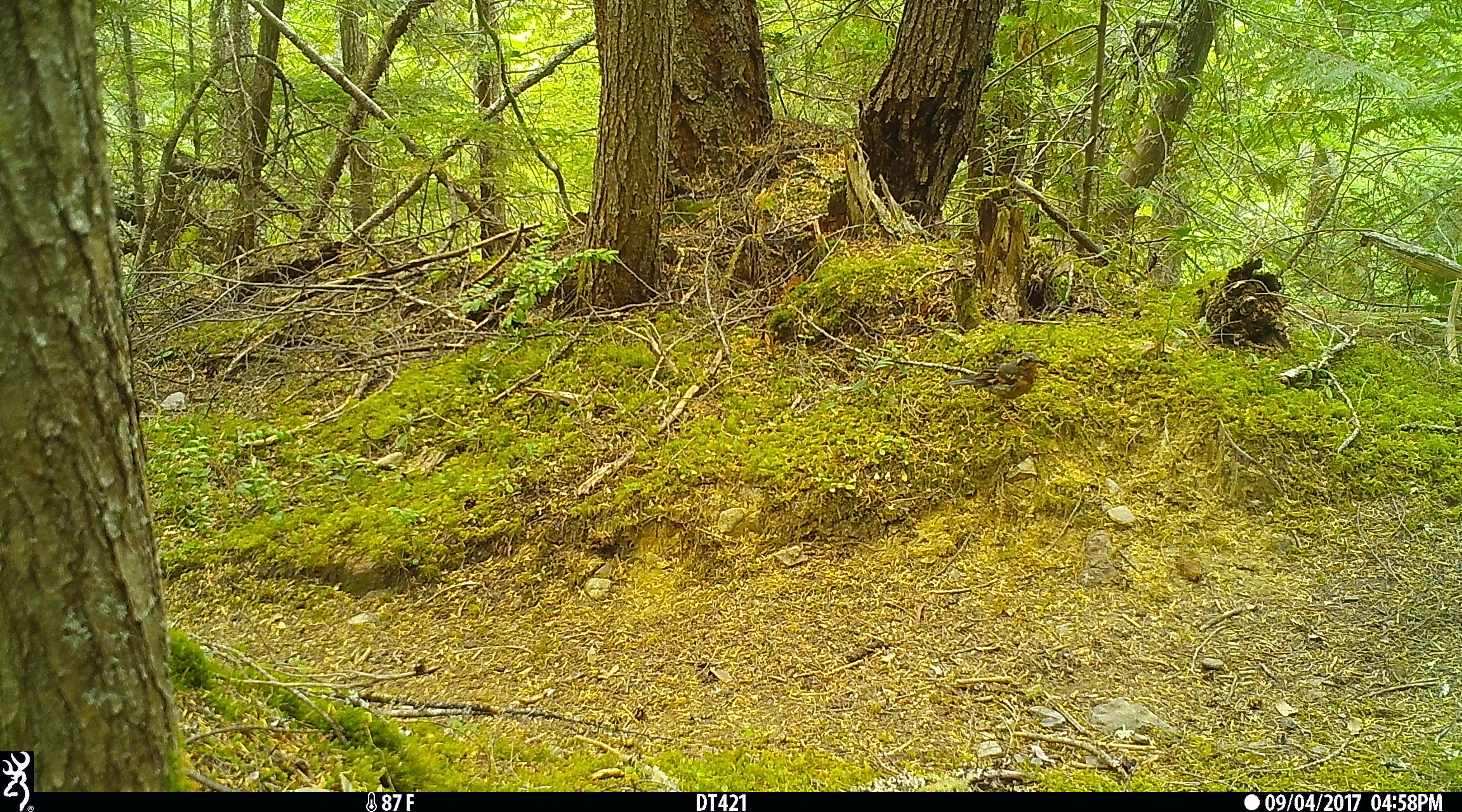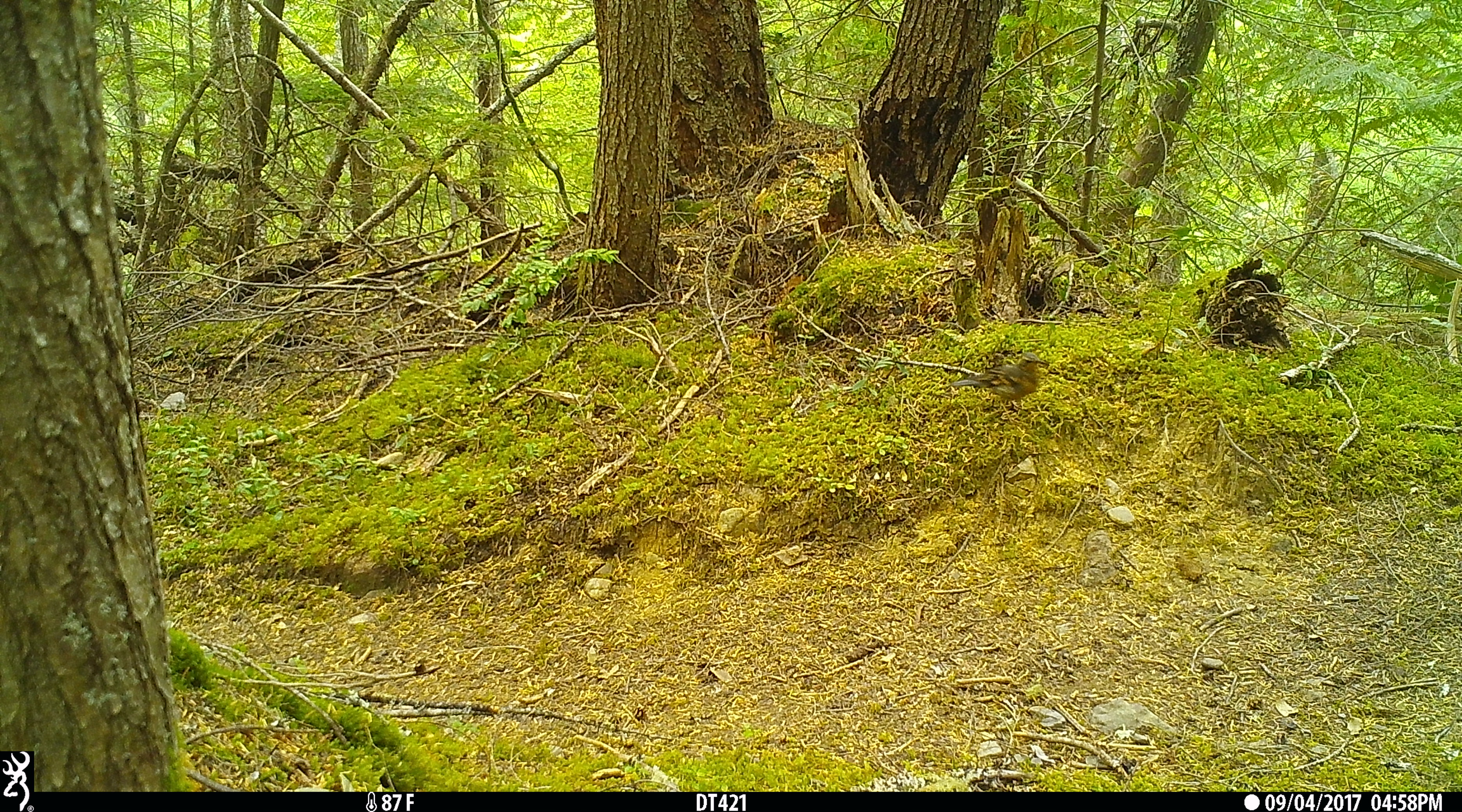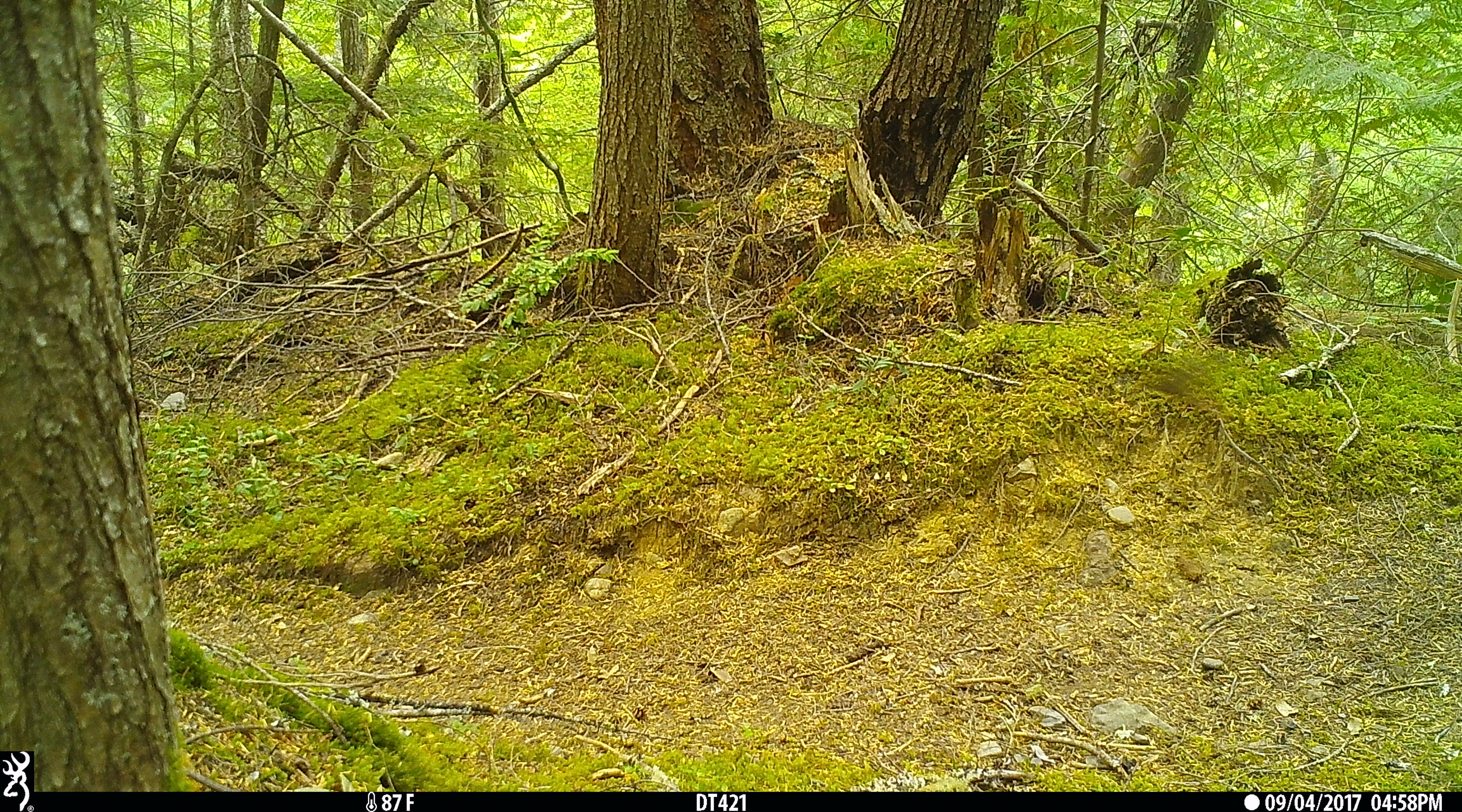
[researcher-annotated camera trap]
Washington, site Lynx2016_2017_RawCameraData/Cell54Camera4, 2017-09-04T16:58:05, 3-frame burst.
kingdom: Animalia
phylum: Chordata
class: Aves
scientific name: Aves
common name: birds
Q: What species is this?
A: Aves (birds).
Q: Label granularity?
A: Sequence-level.